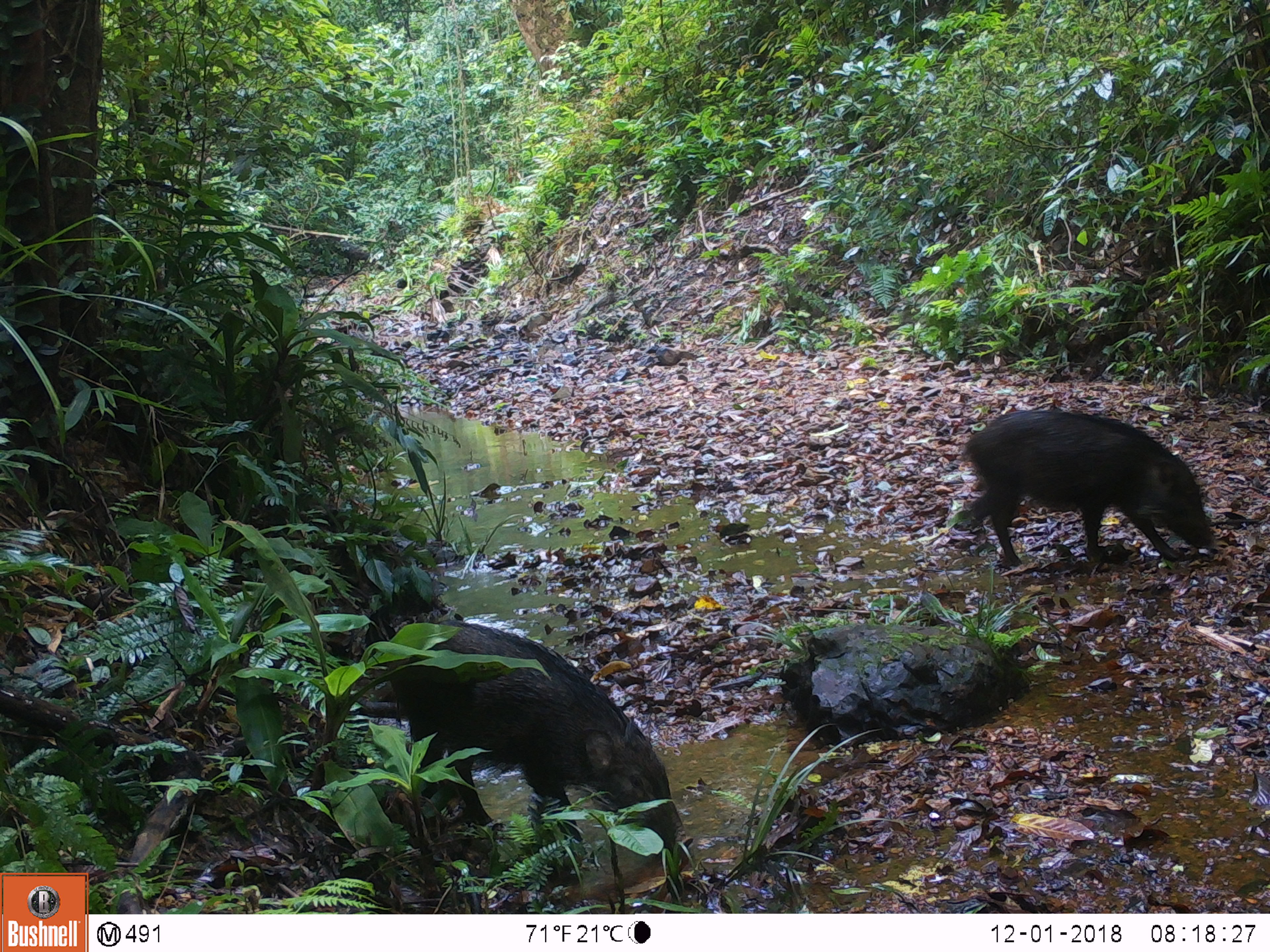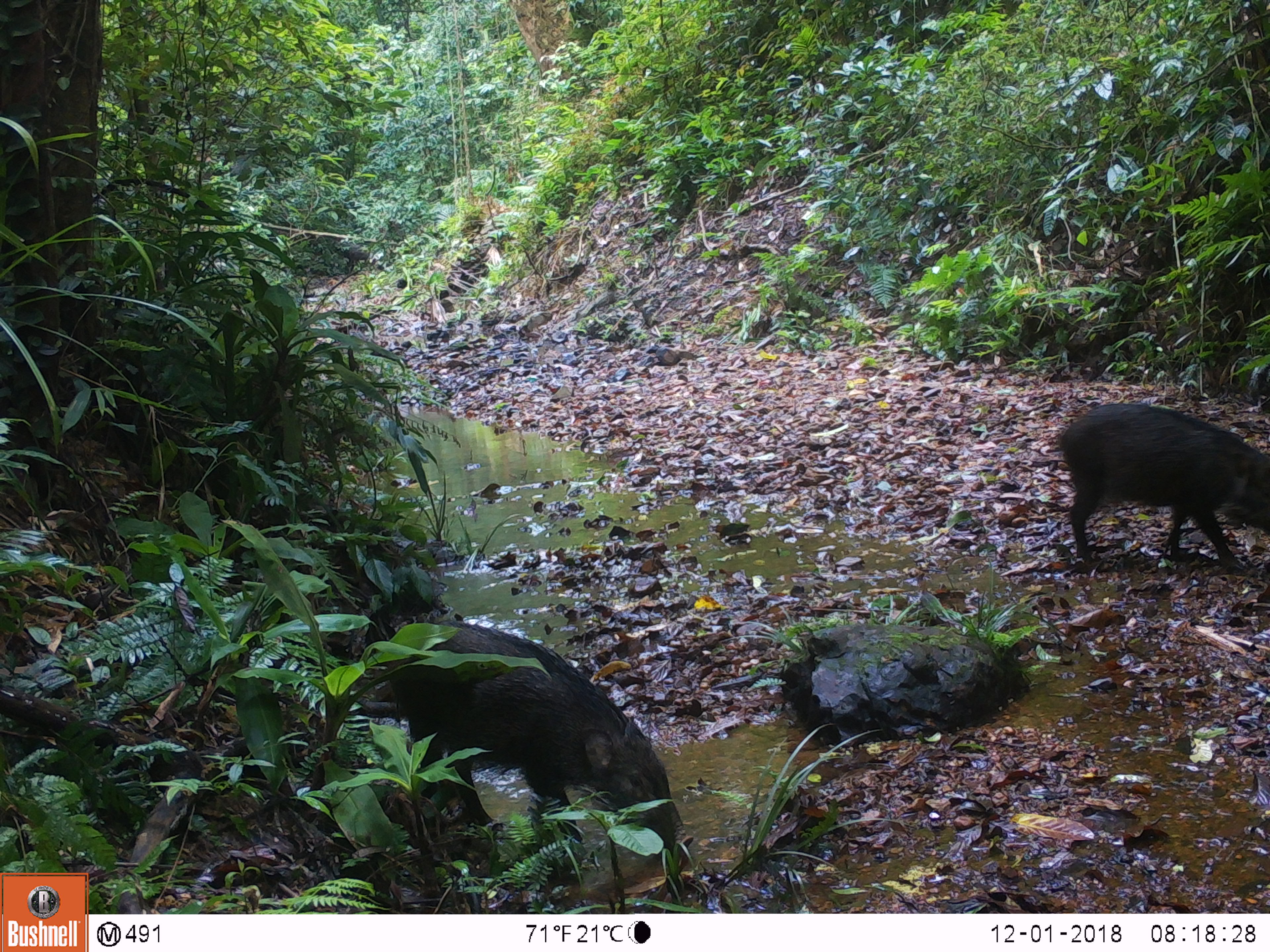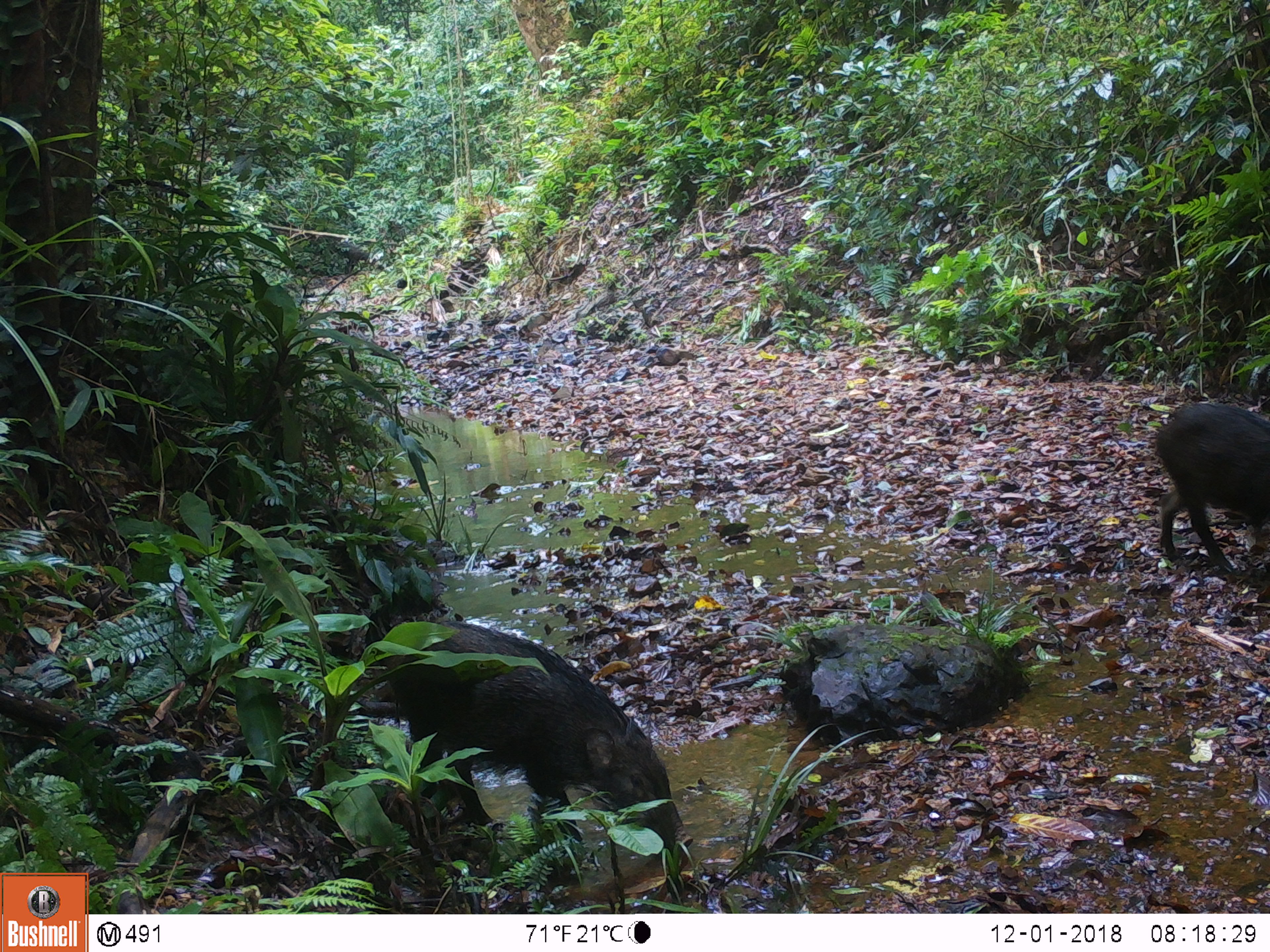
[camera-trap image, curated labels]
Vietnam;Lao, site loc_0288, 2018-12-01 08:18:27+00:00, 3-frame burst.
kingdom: Animalia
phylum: Chordata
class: Mammalia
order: Artiodactyla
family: Suidae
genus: Sus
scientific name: Sus scrofa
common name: eurasian wild pig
Eurasian wild pig (Sus scrofa). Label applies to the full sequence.